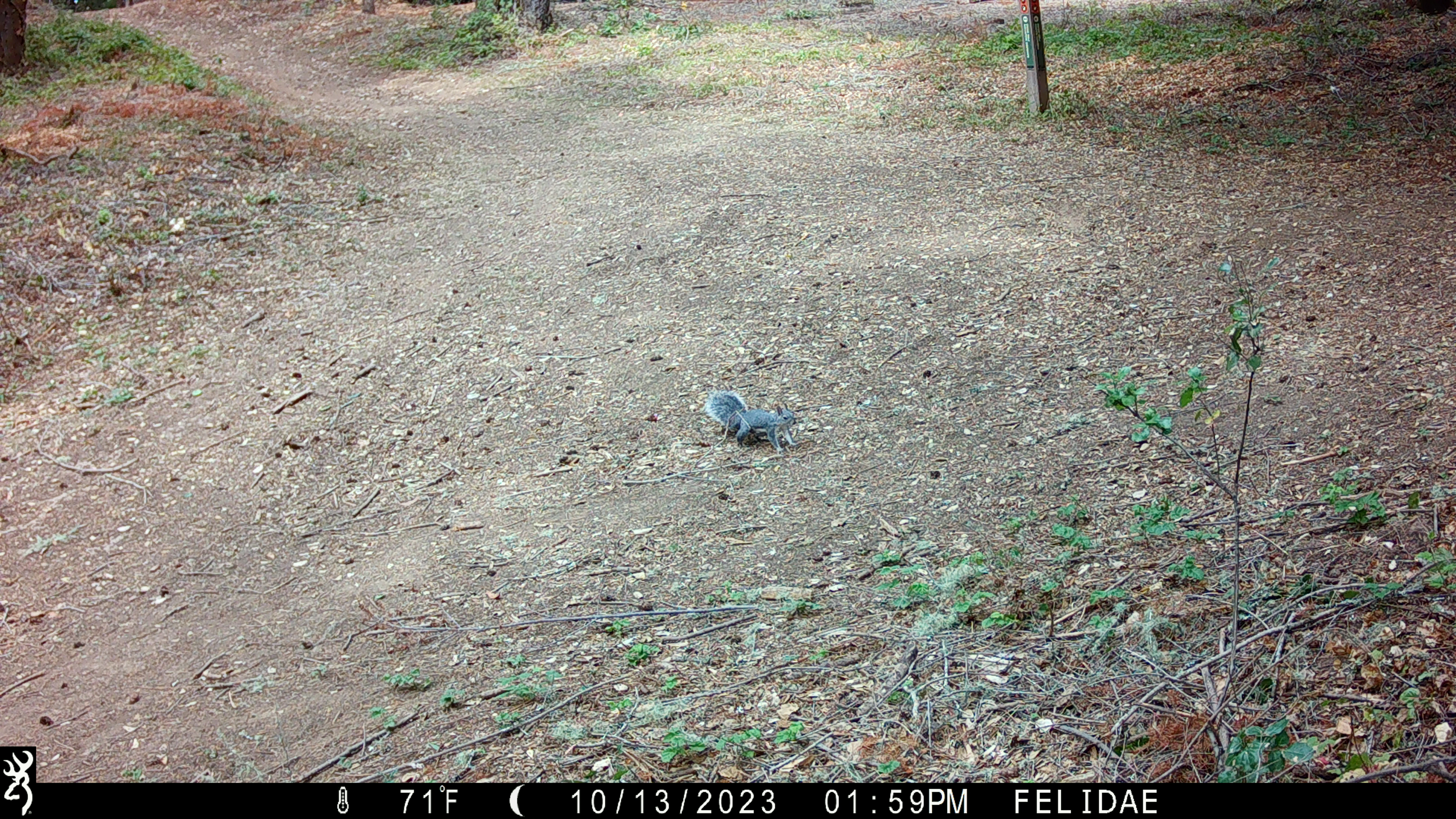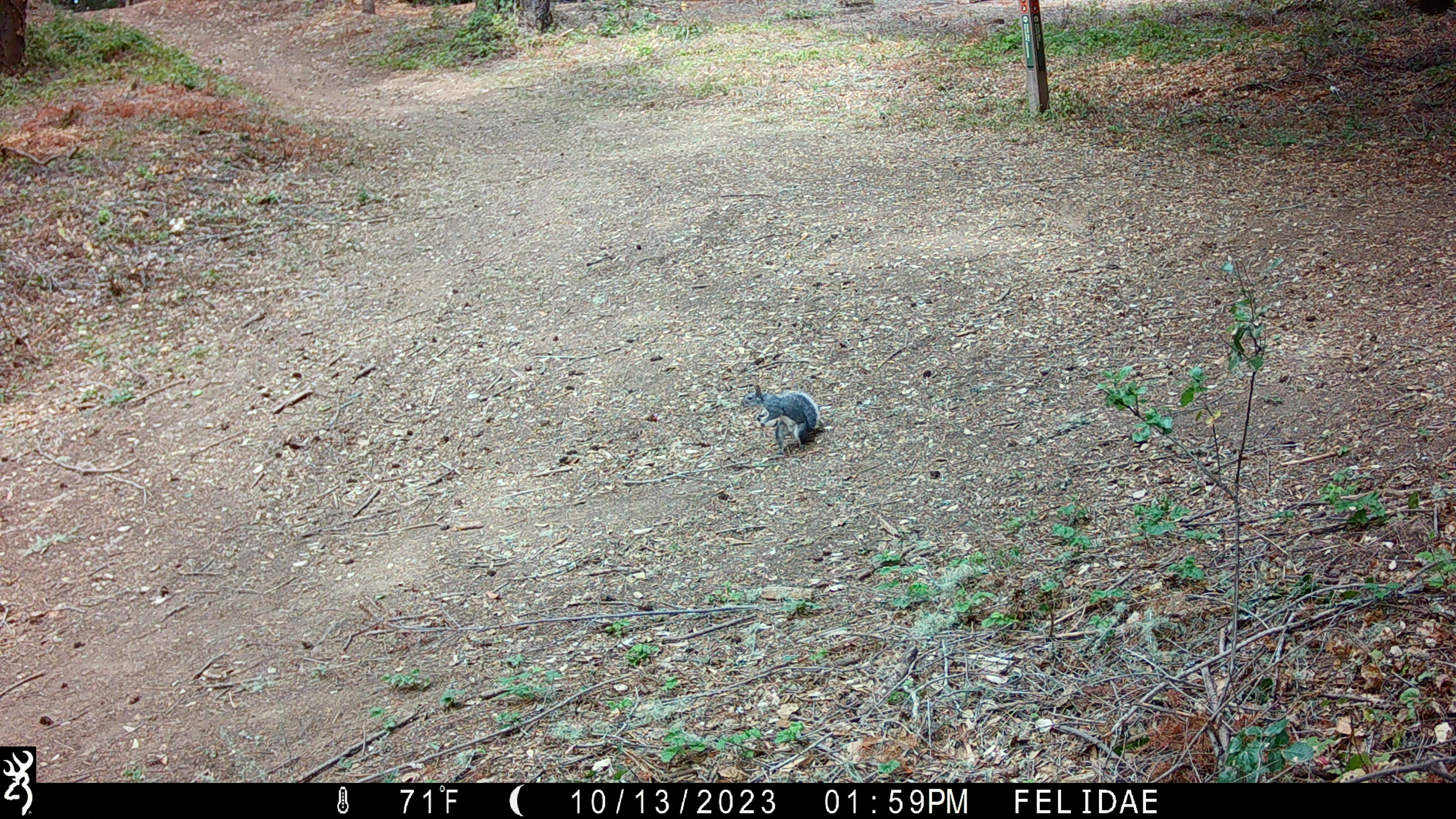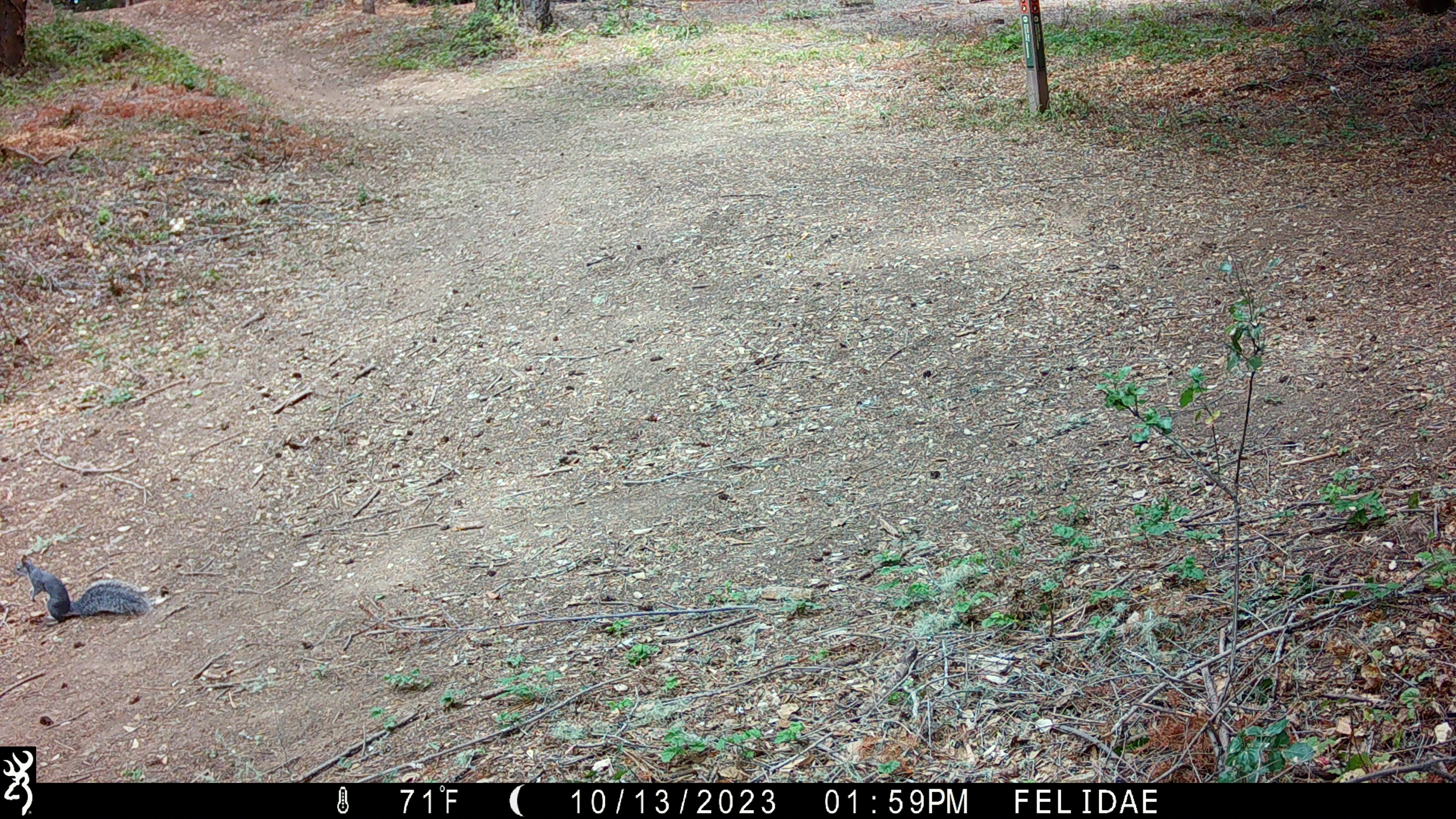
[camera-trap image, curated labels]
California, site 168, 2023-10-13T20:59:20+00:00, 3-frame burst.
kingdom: Animalia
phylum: Chordata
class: Mammalia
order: Rodentia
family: Sciuridae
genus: Sciurus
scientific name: Sciurus griseus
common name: western gray squirrel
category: western grey squirrel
Western grey squirrel (western gray squirrel) (Sciurus griseus).